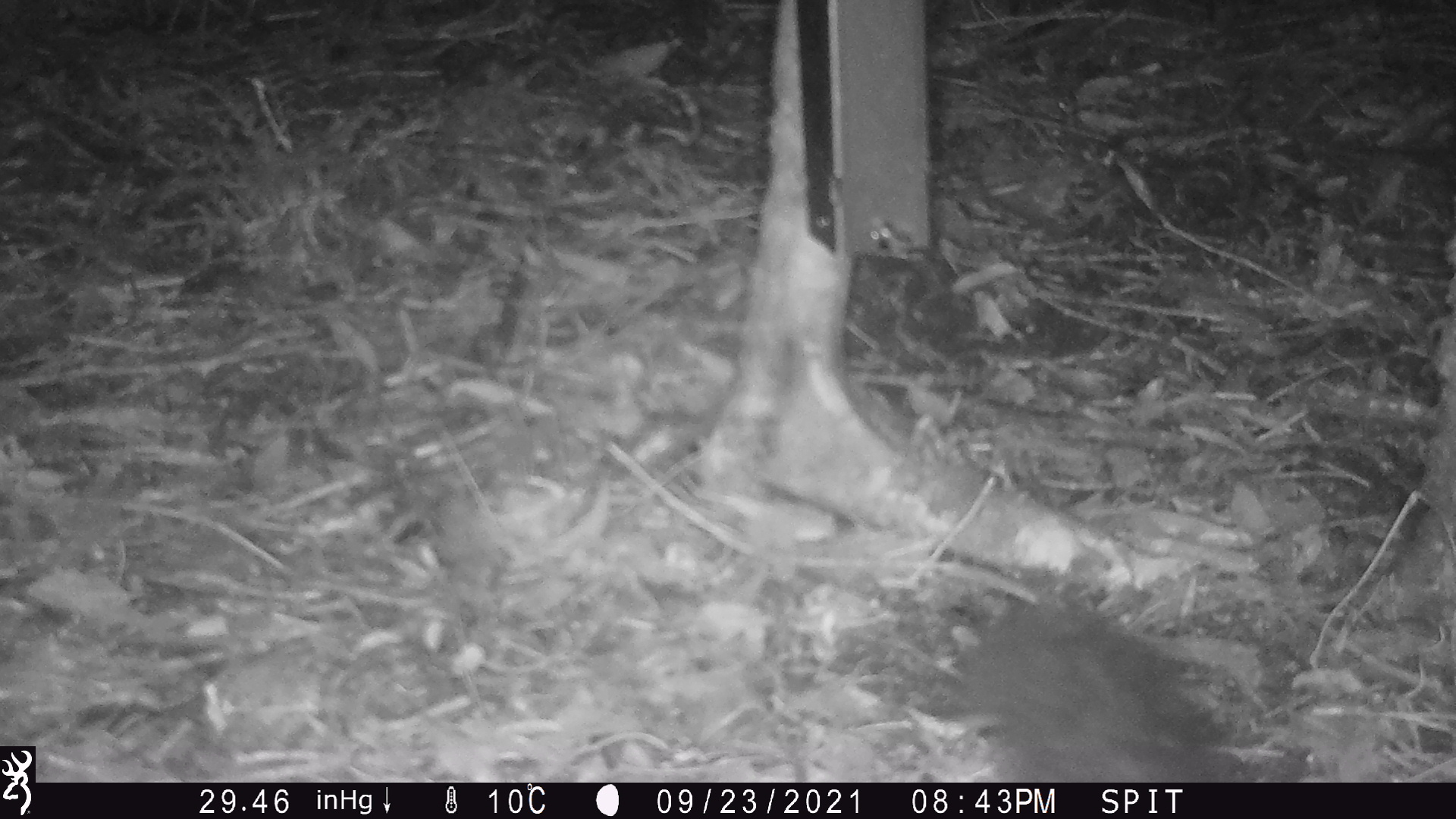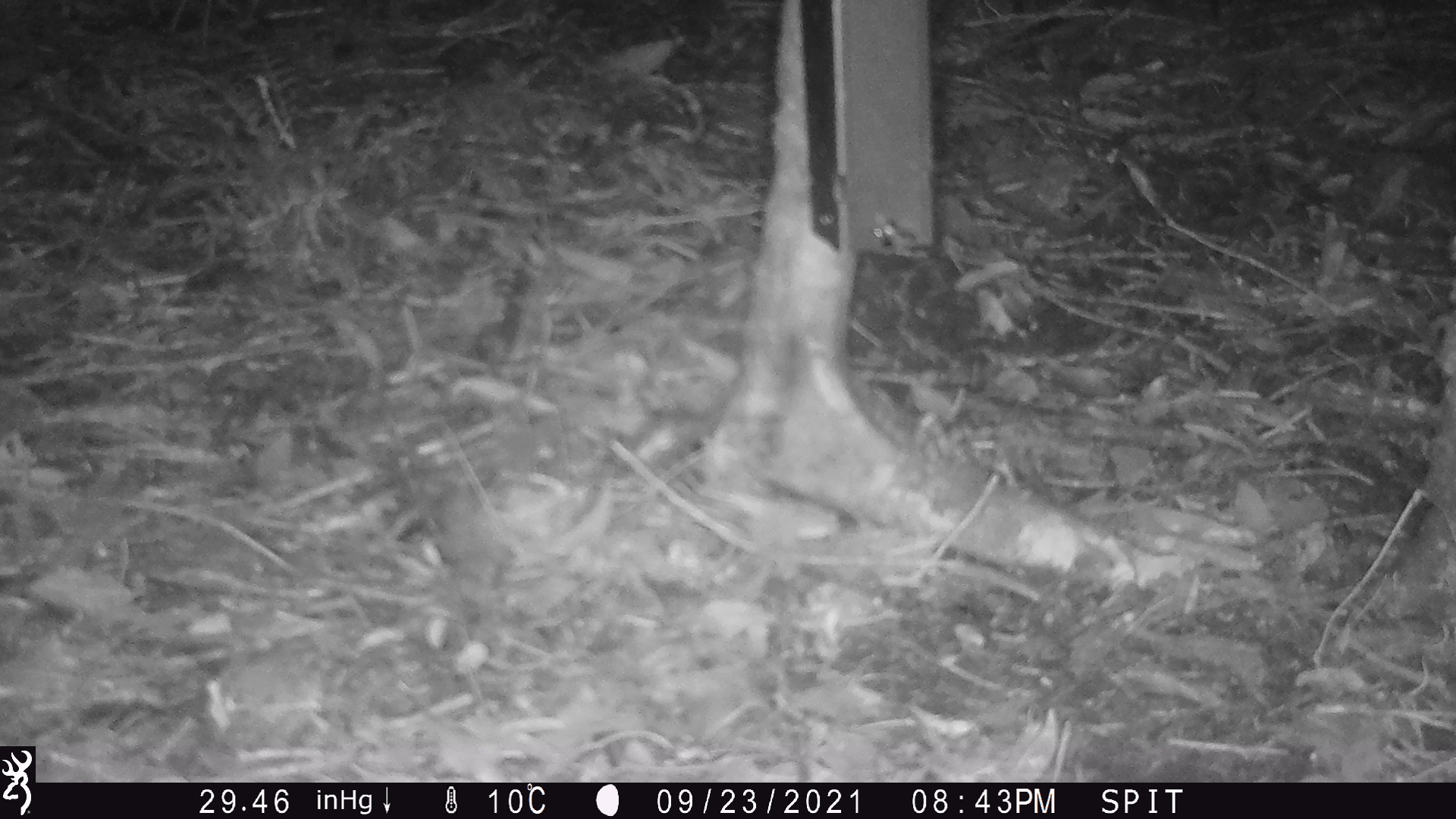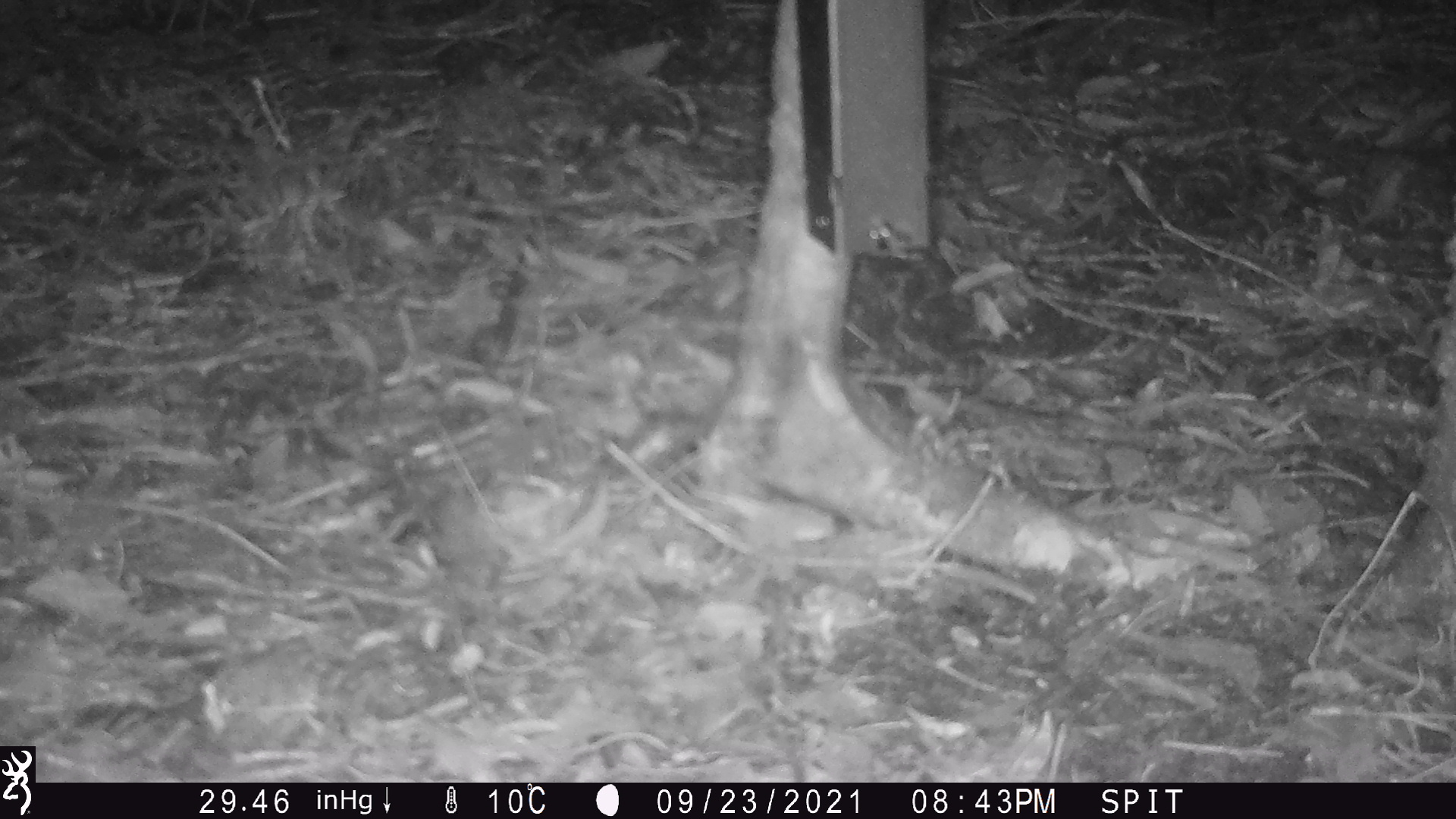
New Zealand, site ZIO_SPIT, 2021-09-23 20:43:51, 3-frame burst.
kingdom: Animalia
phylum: Chordata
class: Mammalia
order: Diprotodontia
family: Phalangeridae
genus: Trichosurus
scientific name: Trichosurus vulpecula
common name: common brushtail possum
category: possum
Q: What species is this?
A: Possum (common brushtail possum) (Trichosurus vulpecula).